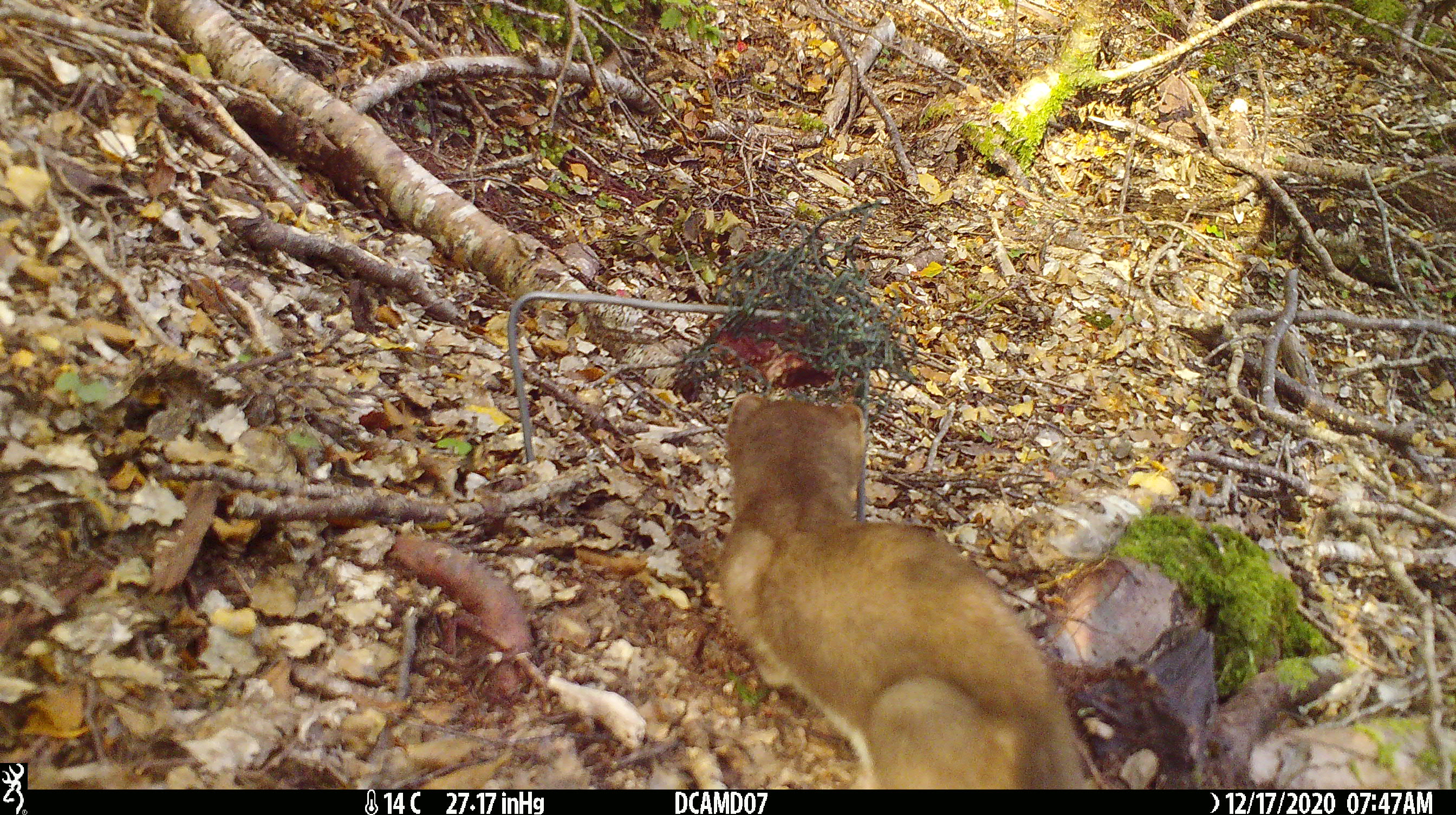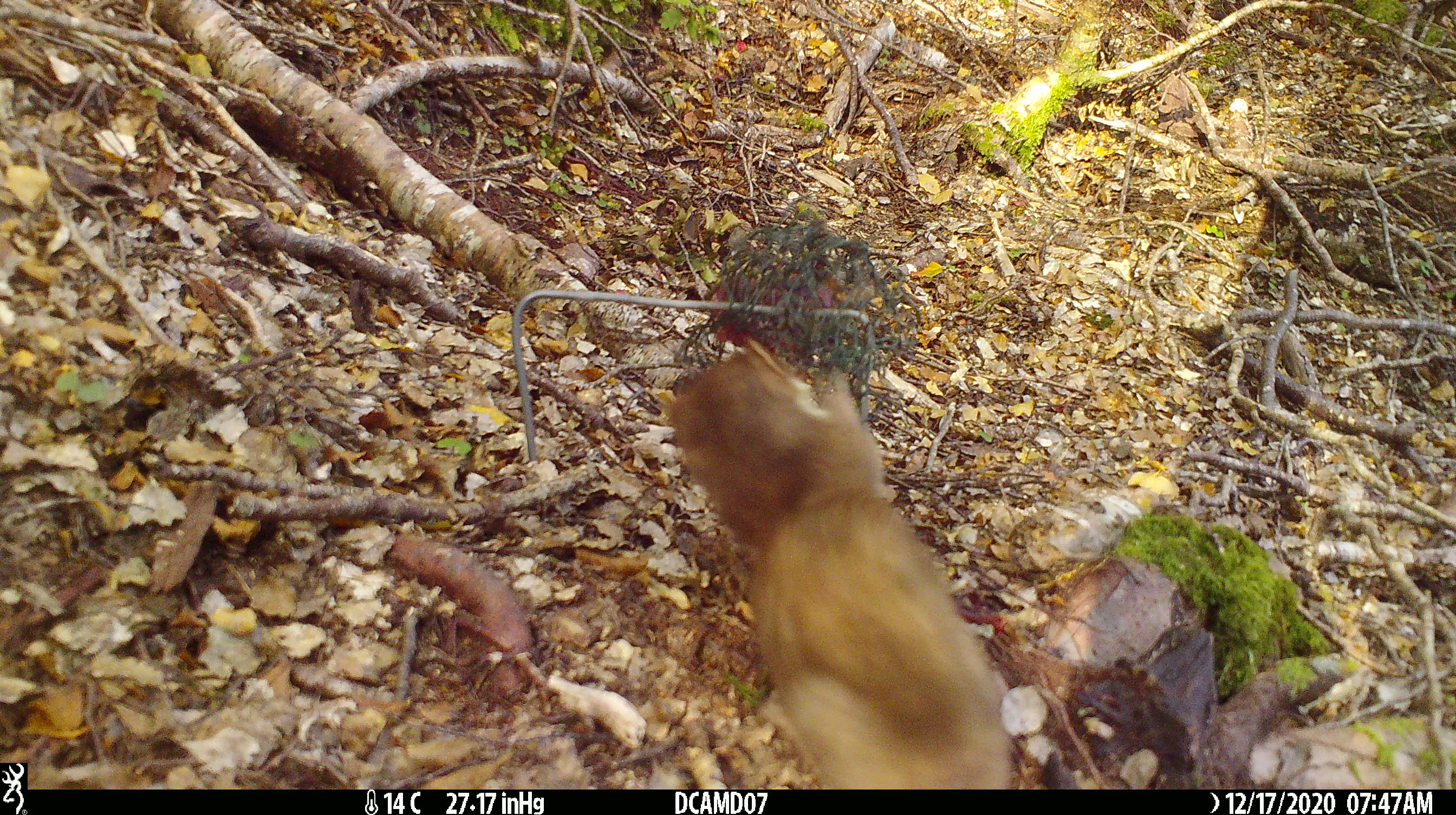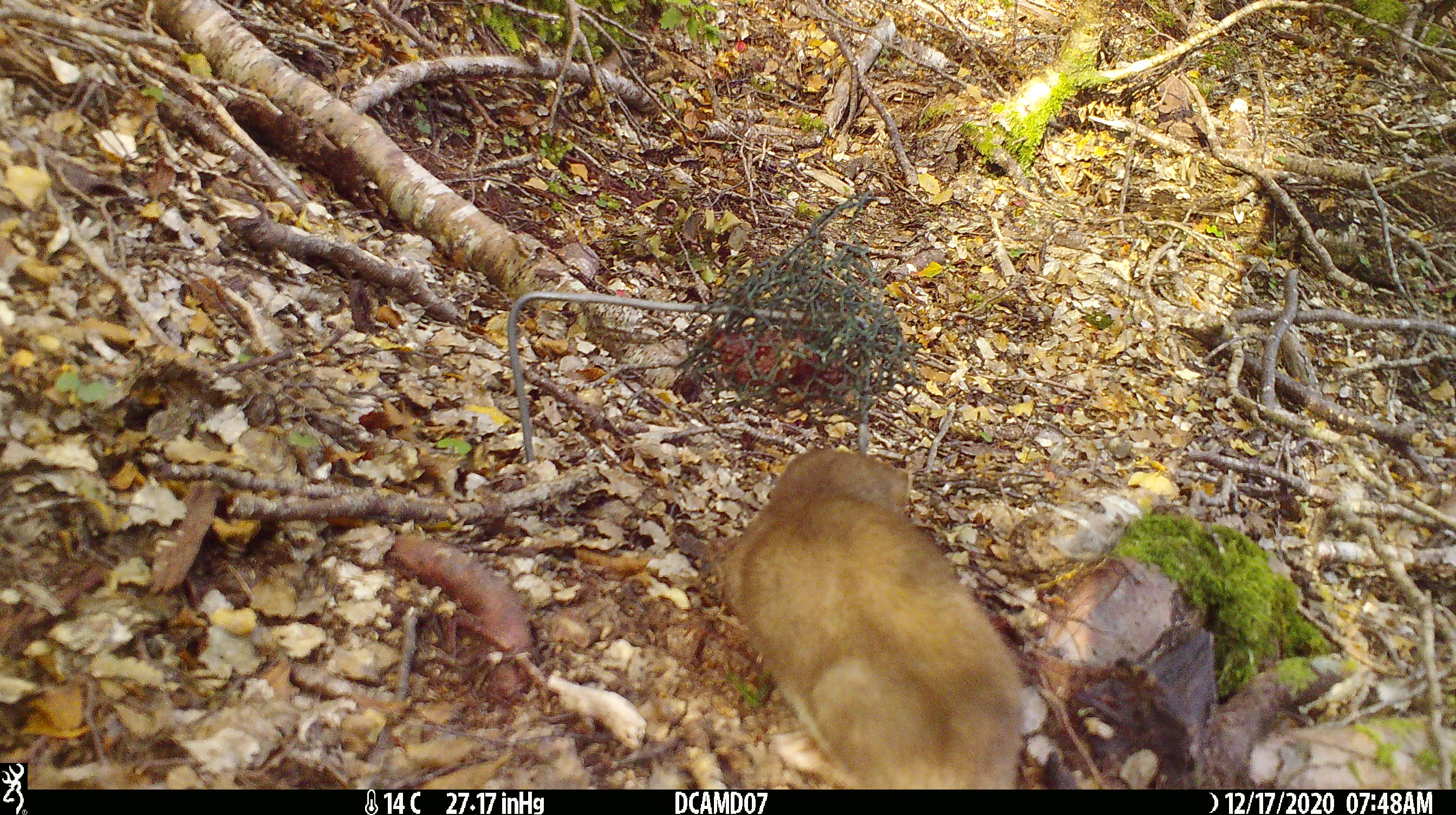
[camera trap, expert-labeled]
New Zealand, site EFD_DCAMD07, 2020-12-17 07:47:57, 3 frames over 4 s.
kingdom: Animalia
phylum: Chordata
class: Mammalia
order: Carnivora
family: Mustelidae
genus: Mustela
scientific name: Mustela erminea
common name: stoat